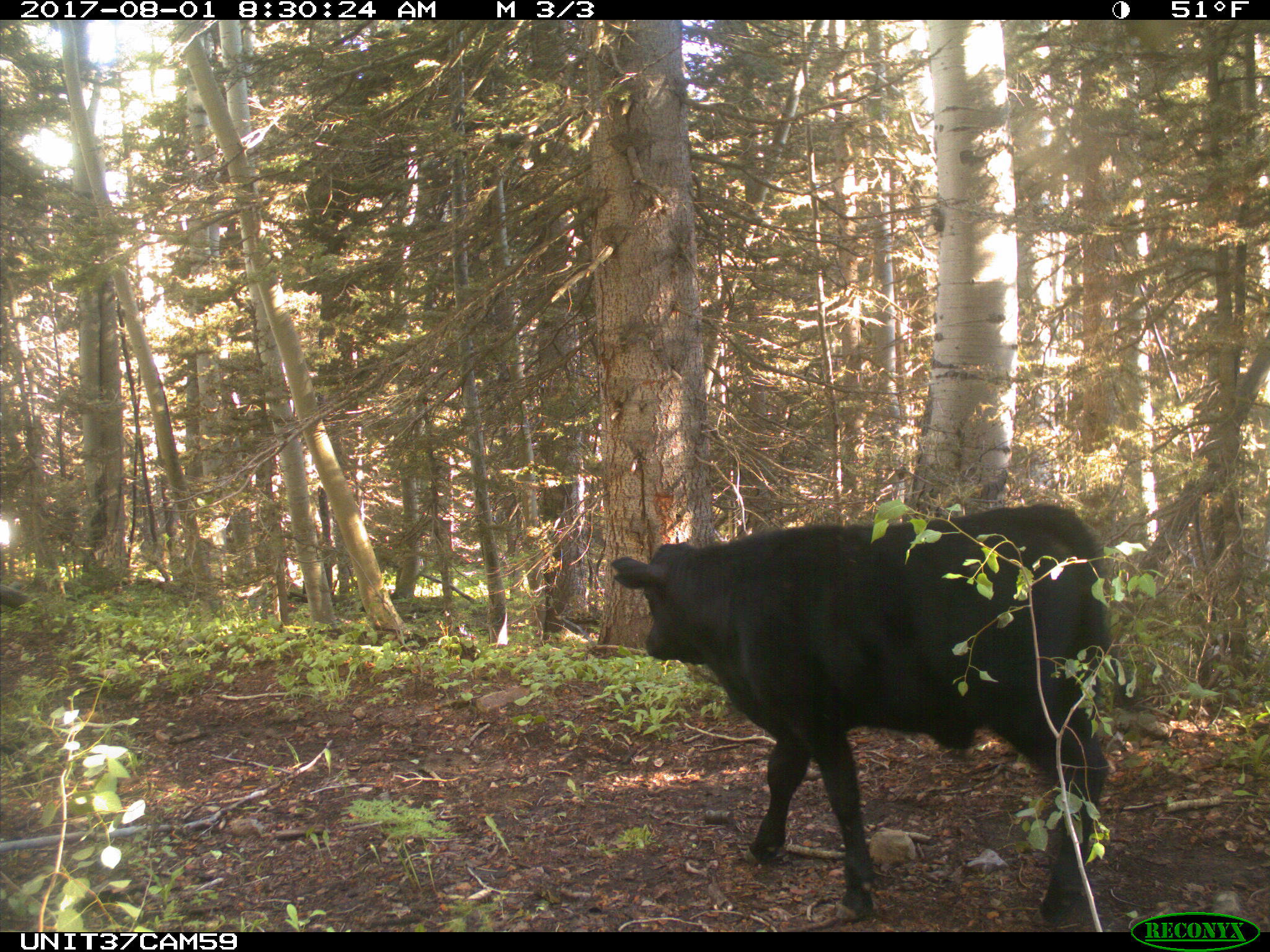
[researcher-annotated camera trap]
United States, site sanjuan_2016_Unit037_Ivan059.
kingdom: Animalia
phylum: Chordata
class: Mammalia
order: Artiodactyla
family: Bovidae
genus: Bos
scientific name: Bos taurus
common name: domestic cow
Bos taurus (domestic cow).